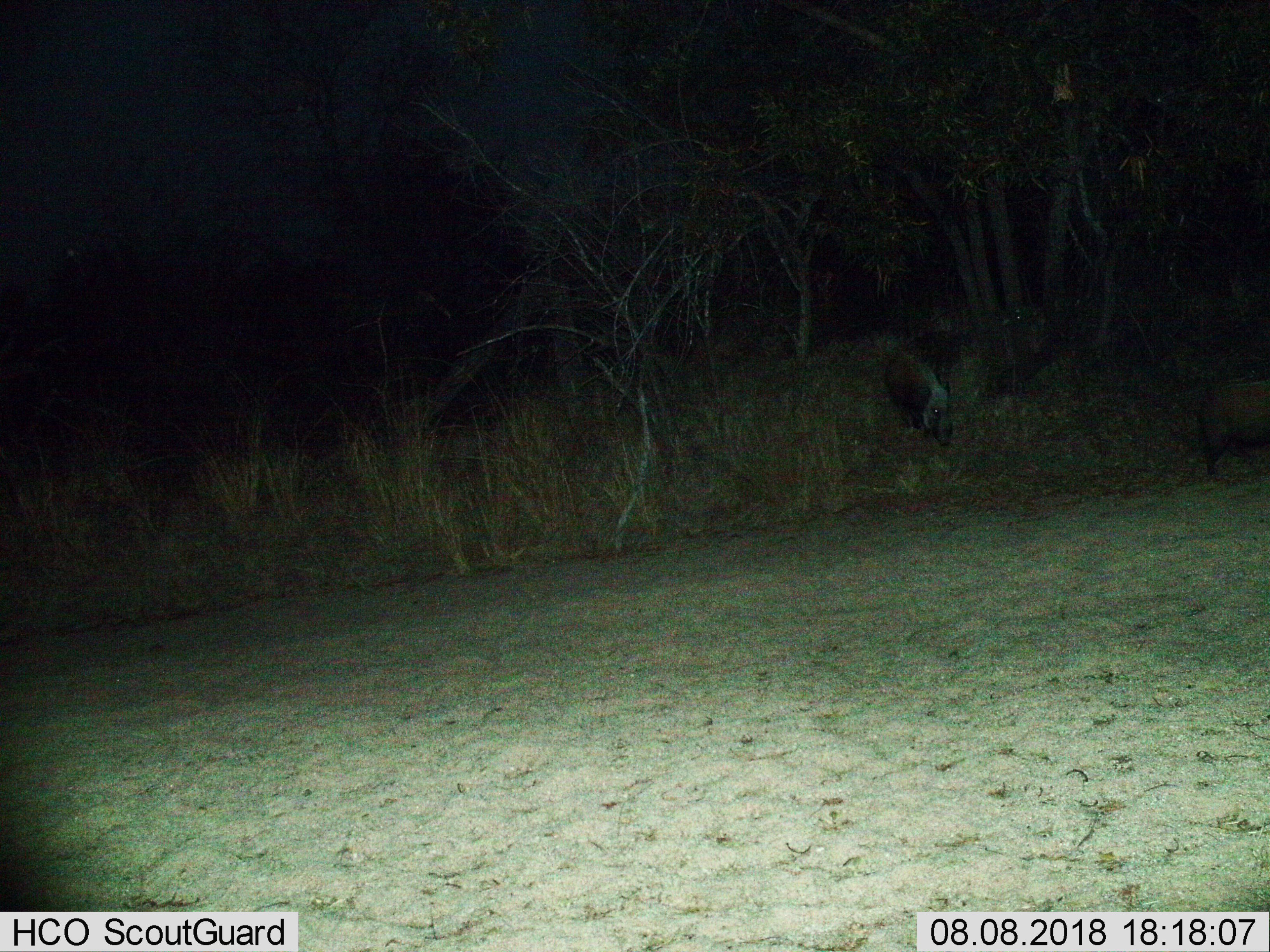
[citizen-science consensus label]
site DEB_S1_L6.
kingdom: Animalia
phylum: Chordata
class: Mammalia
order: Artiodactyla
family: Suidae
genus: Potamochoerus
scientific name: Potamochoerus larvatus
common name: bushpig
Bushpig (Potamochoerus larvatus), count 2. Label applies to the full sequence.